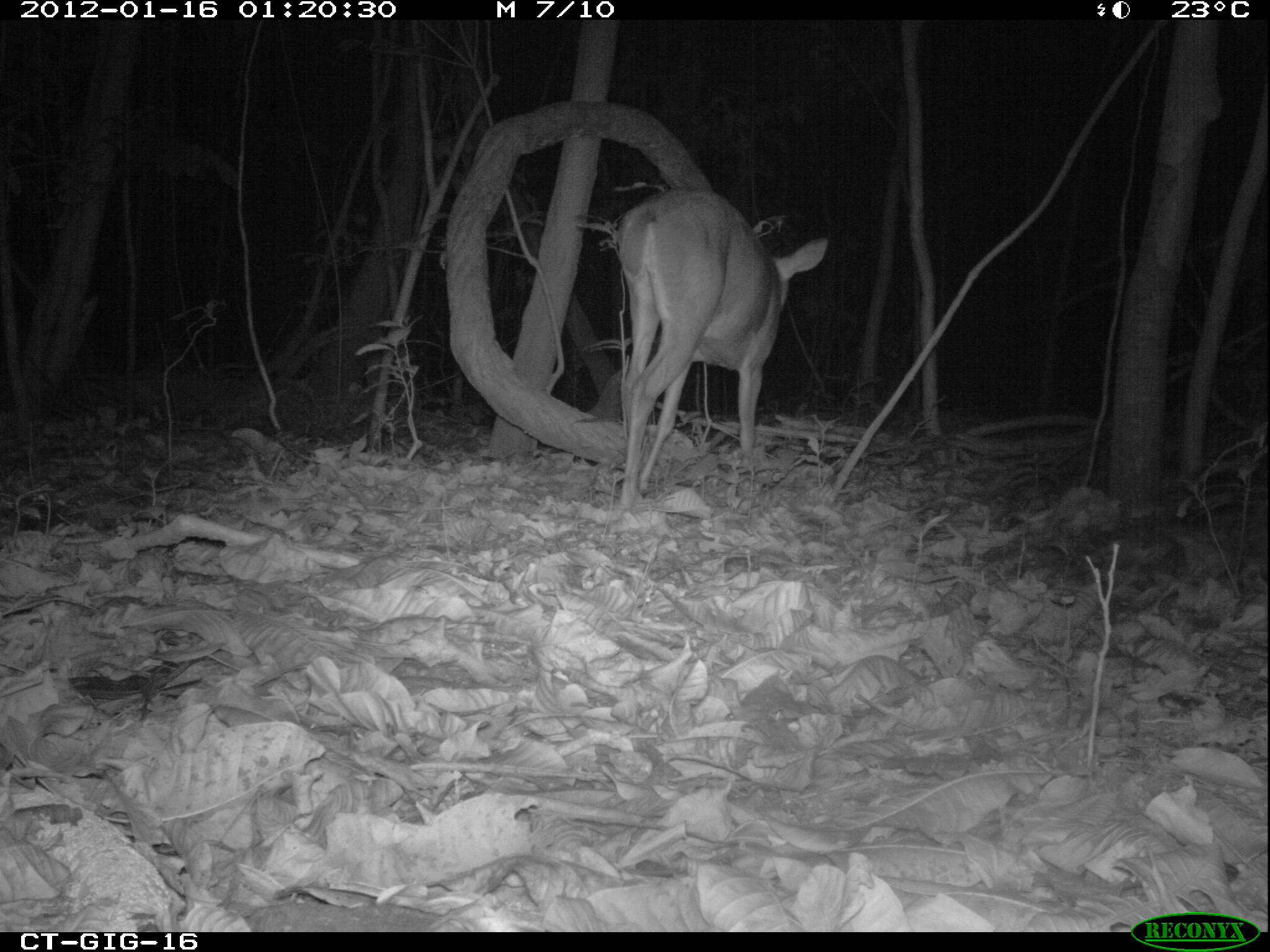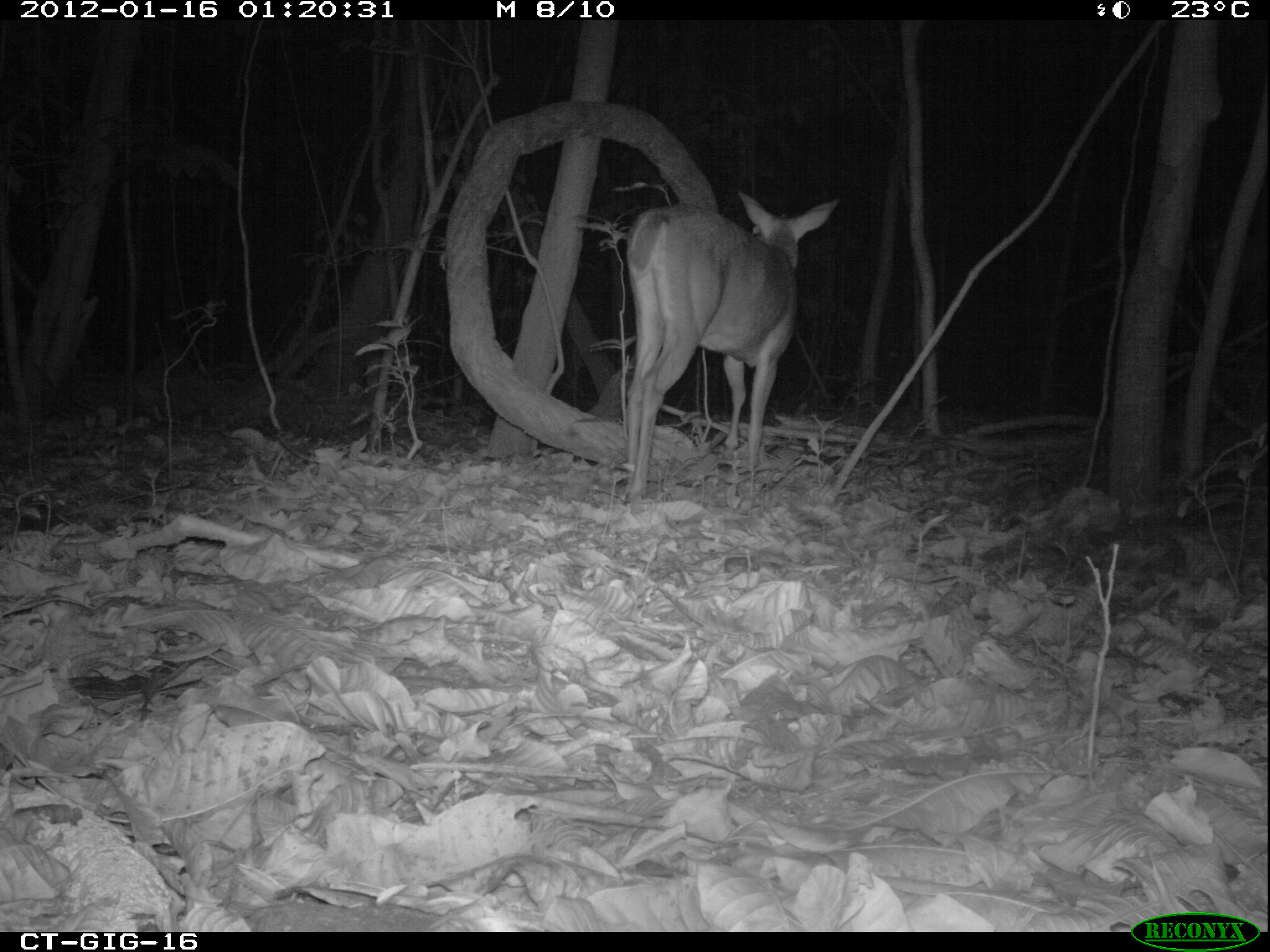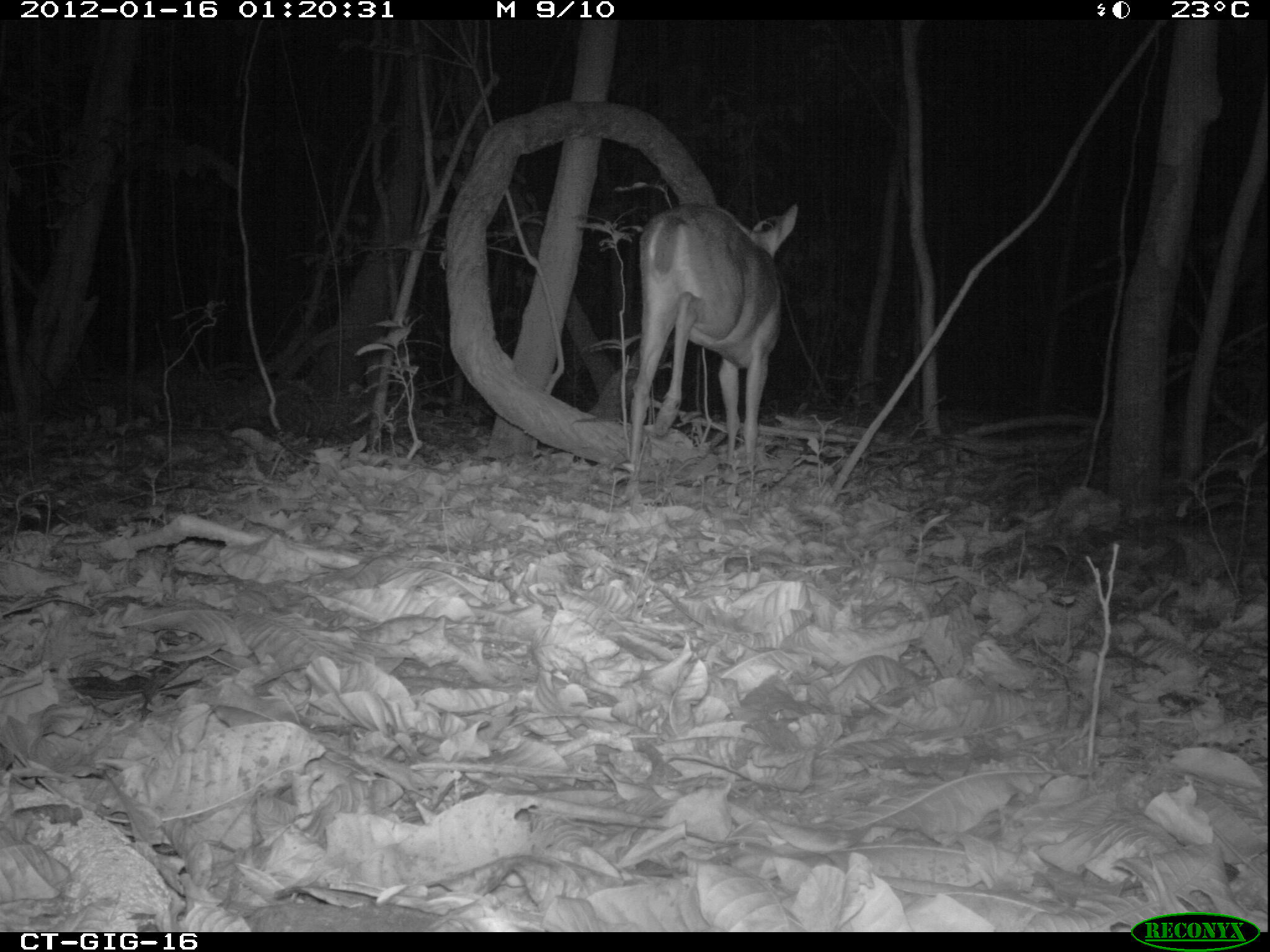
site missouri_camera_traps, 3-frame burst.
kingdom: Animalia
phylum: Chordata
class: Mammalia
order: Artiodactyla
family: Cervidae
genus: Odocoileus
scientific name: Odocoileus virginianus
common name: white-tailed deer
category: white tailed deer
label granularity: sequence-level